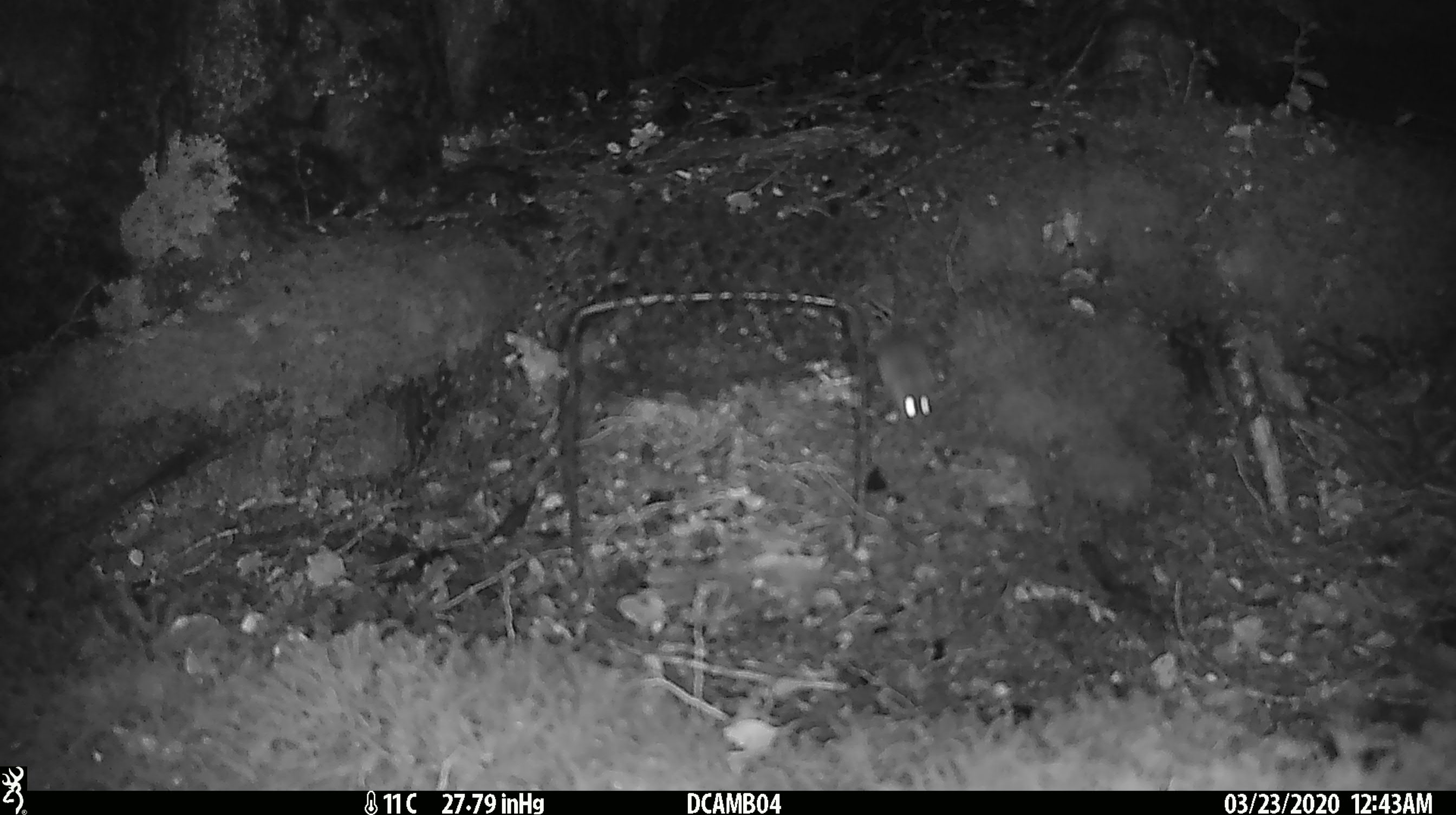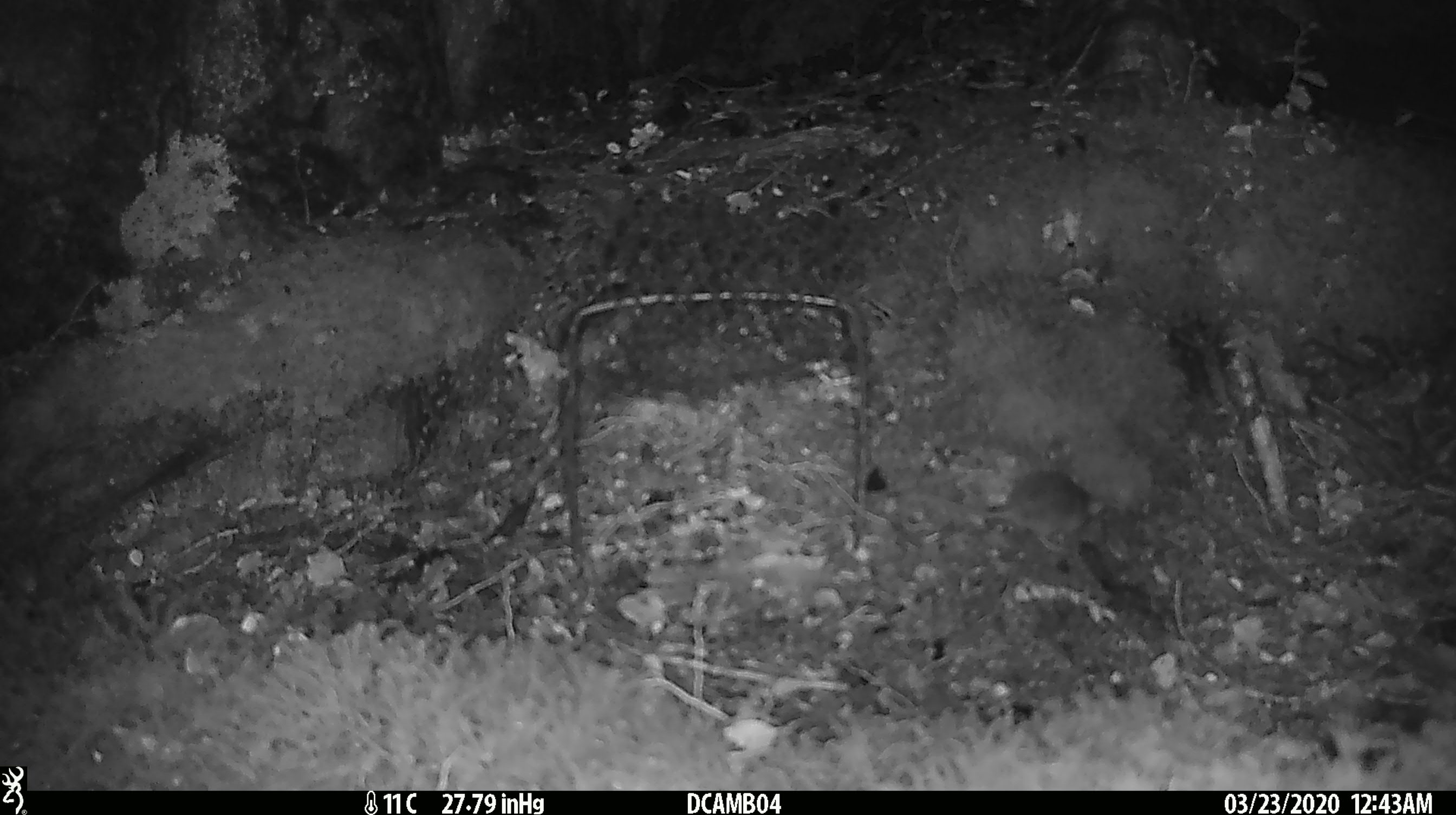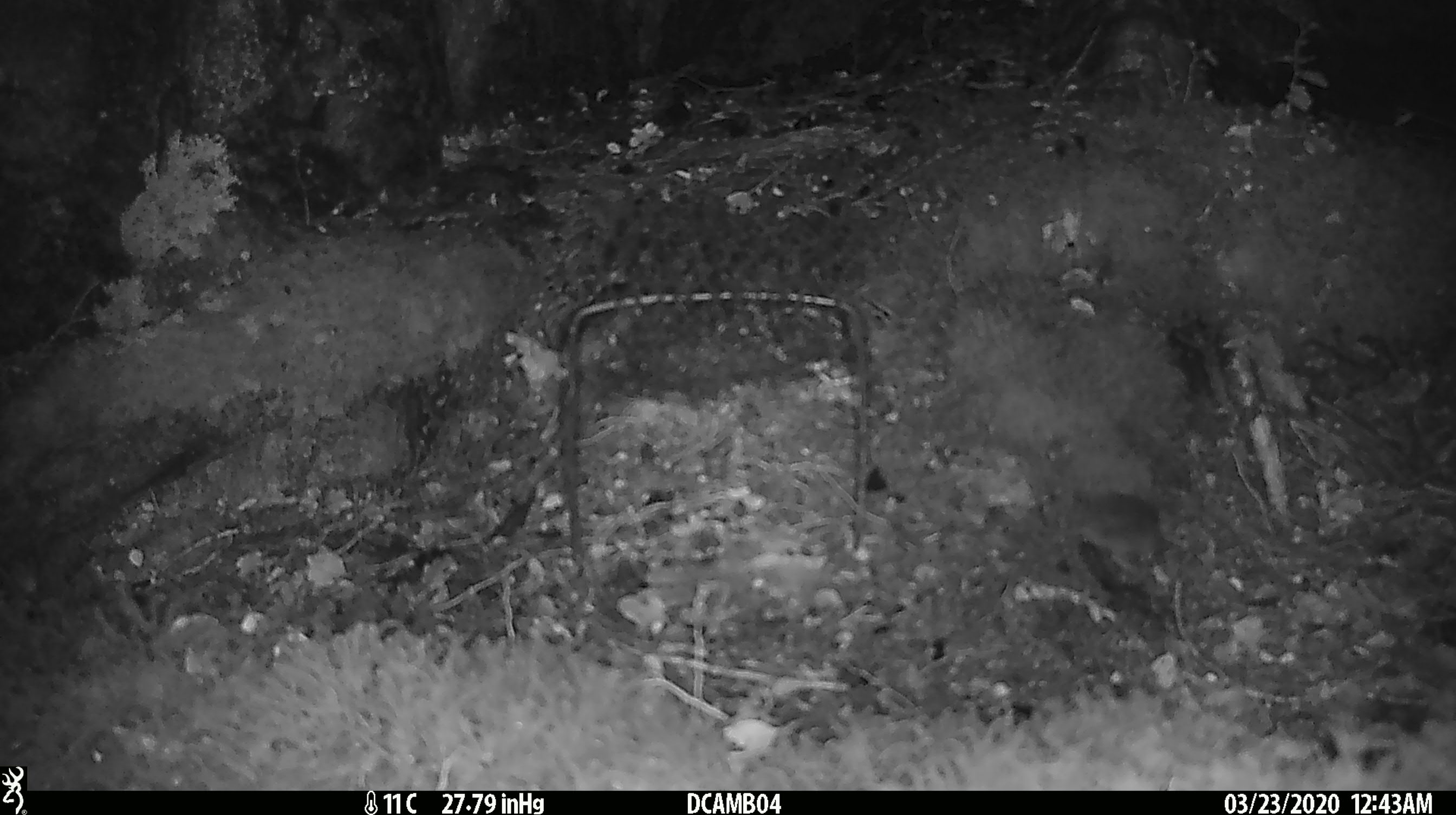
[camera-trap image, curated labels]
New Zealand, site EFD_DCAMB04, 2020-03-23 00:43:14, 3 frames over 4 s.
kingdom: Animalia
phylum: Chordata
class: Mammalia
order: Rodentia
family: Muridae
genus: Mus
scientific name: Mus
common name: mouse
Mouse (Mus).